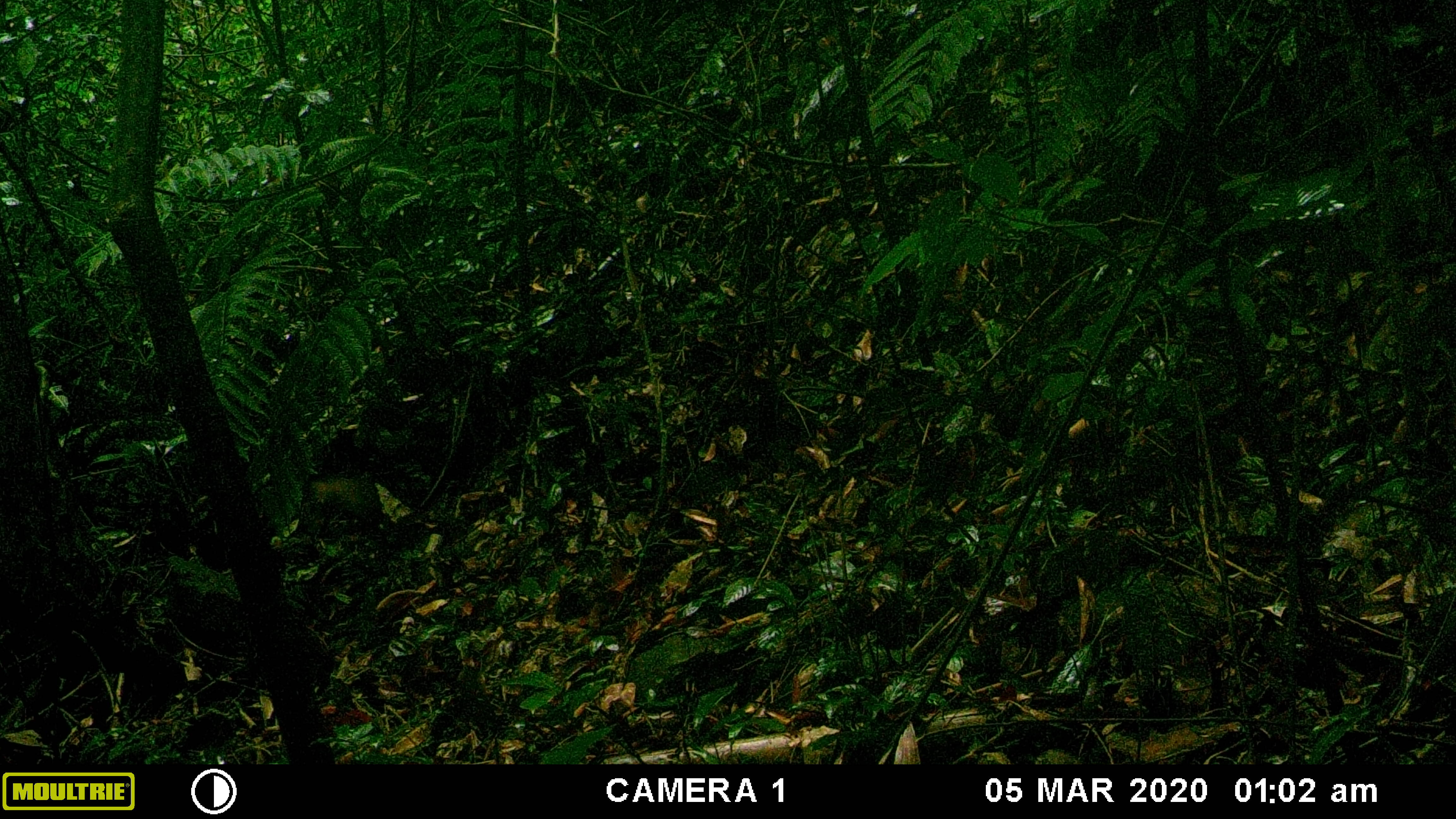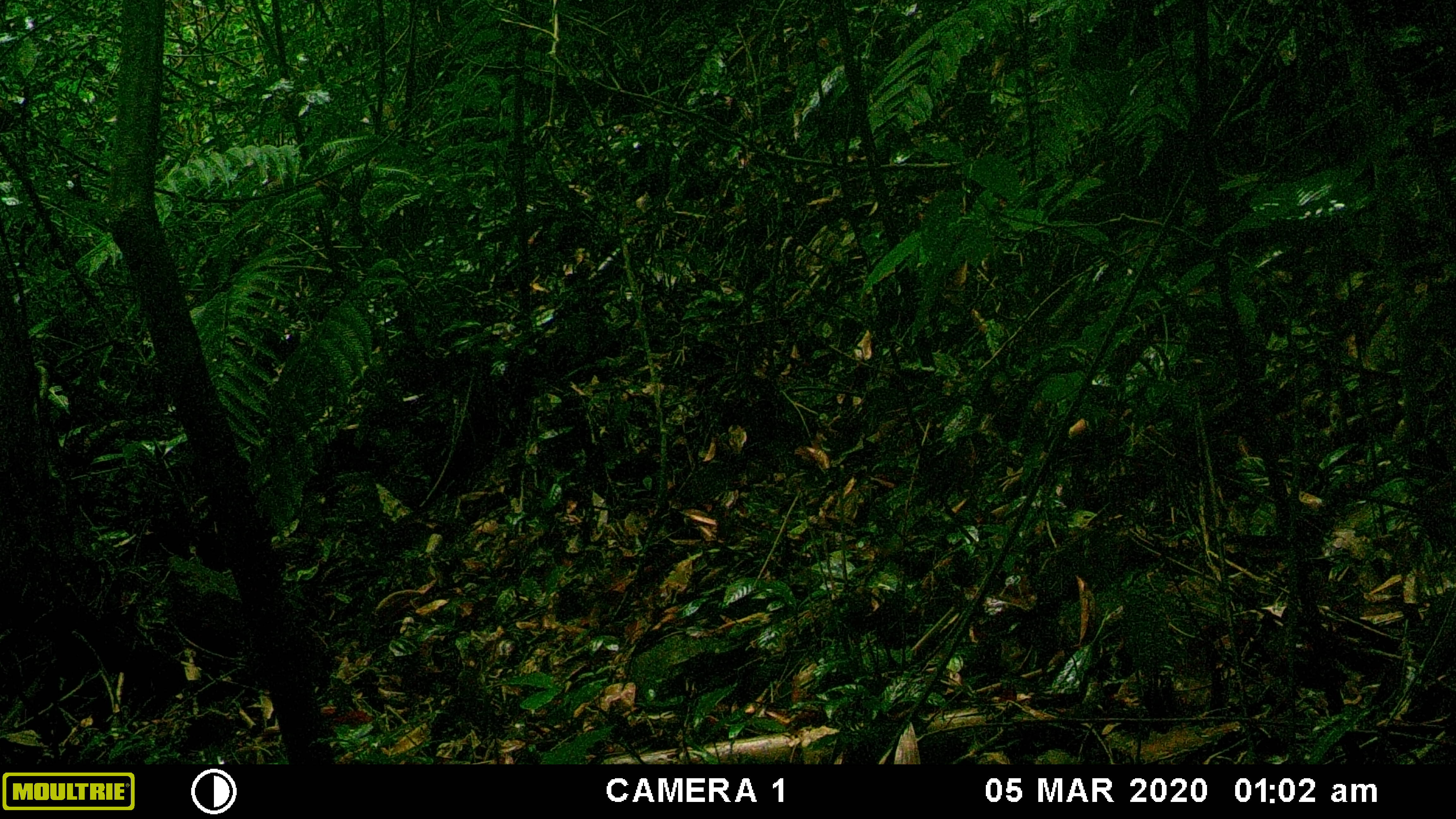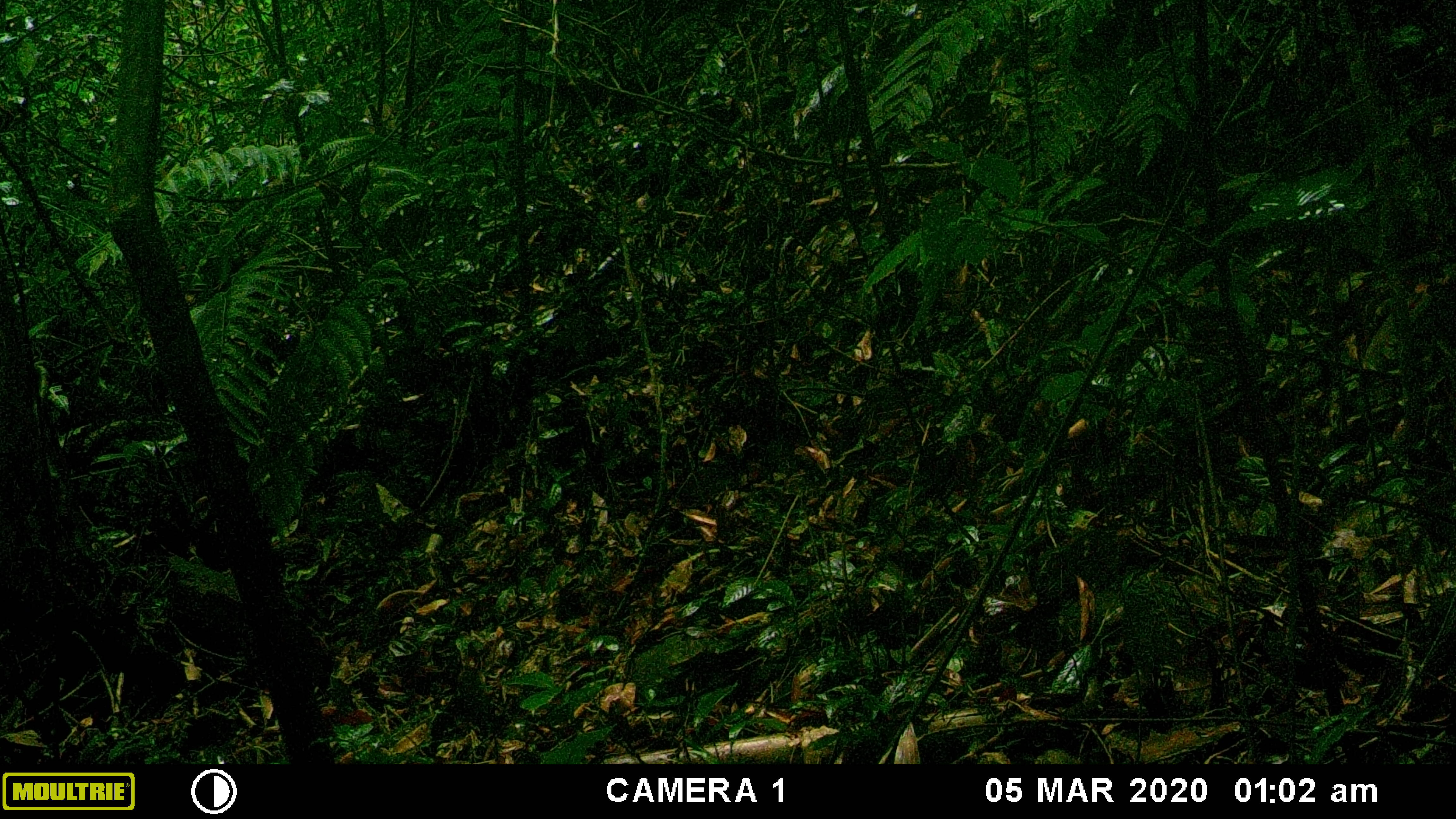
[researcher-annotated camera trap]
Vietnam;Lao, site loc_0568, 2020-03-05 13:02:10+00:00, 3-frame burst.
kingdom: Animalia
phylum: Chordata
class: Mammalia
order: Carnivora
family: Mustelidae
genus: Martes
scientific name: Martes flavigula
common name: yellow-throated marten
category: yellow throated marten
Yellow throated marten (yellow-throated marten) (Martes flavigula). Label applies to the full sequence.